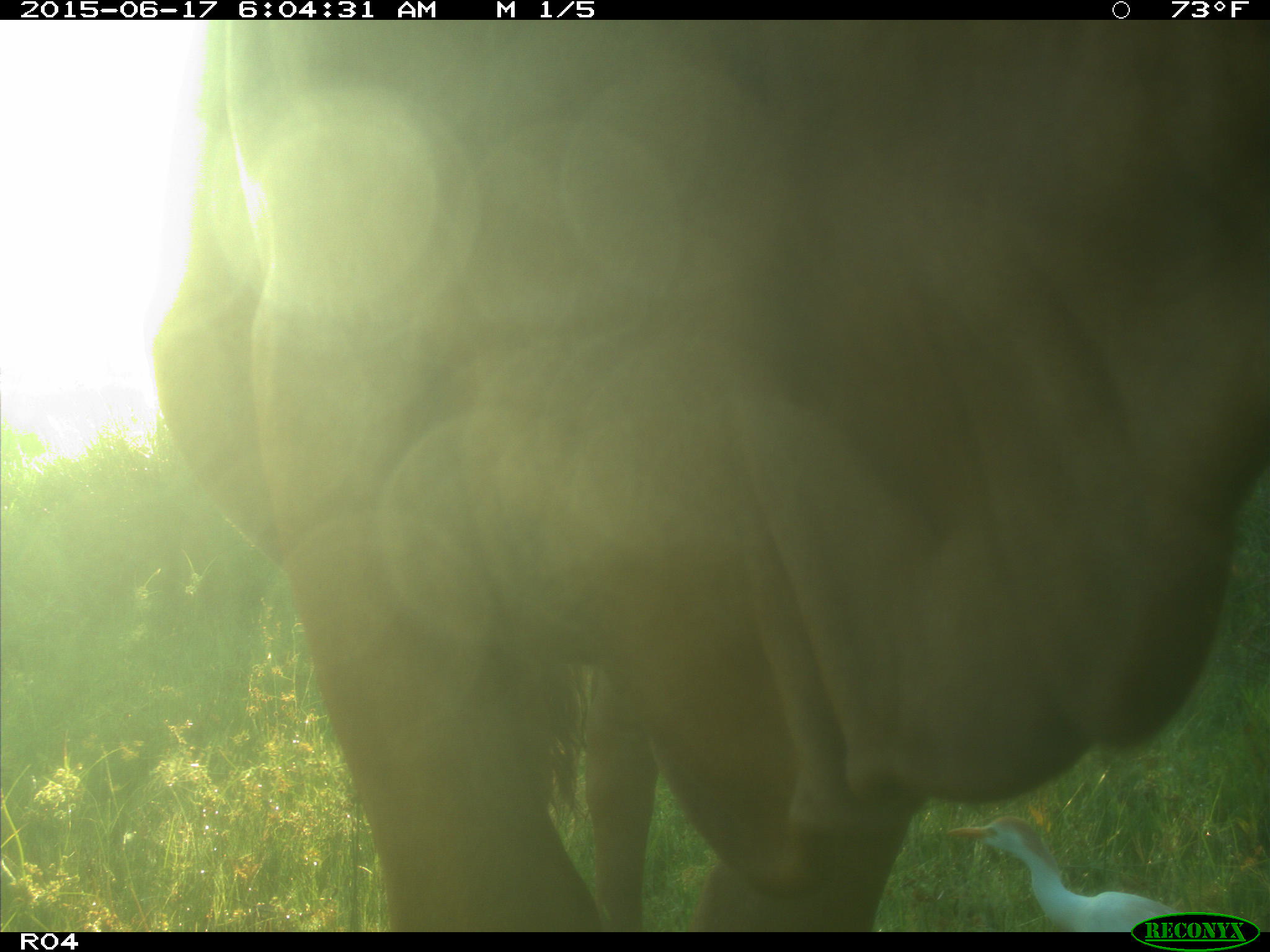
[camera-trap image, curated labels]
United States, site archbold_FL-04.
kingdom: Animalia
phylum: Chordata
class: Mammalia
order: Artiodactyla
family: Bovidae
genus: Bos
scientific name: Bos taurus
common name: domestic cow